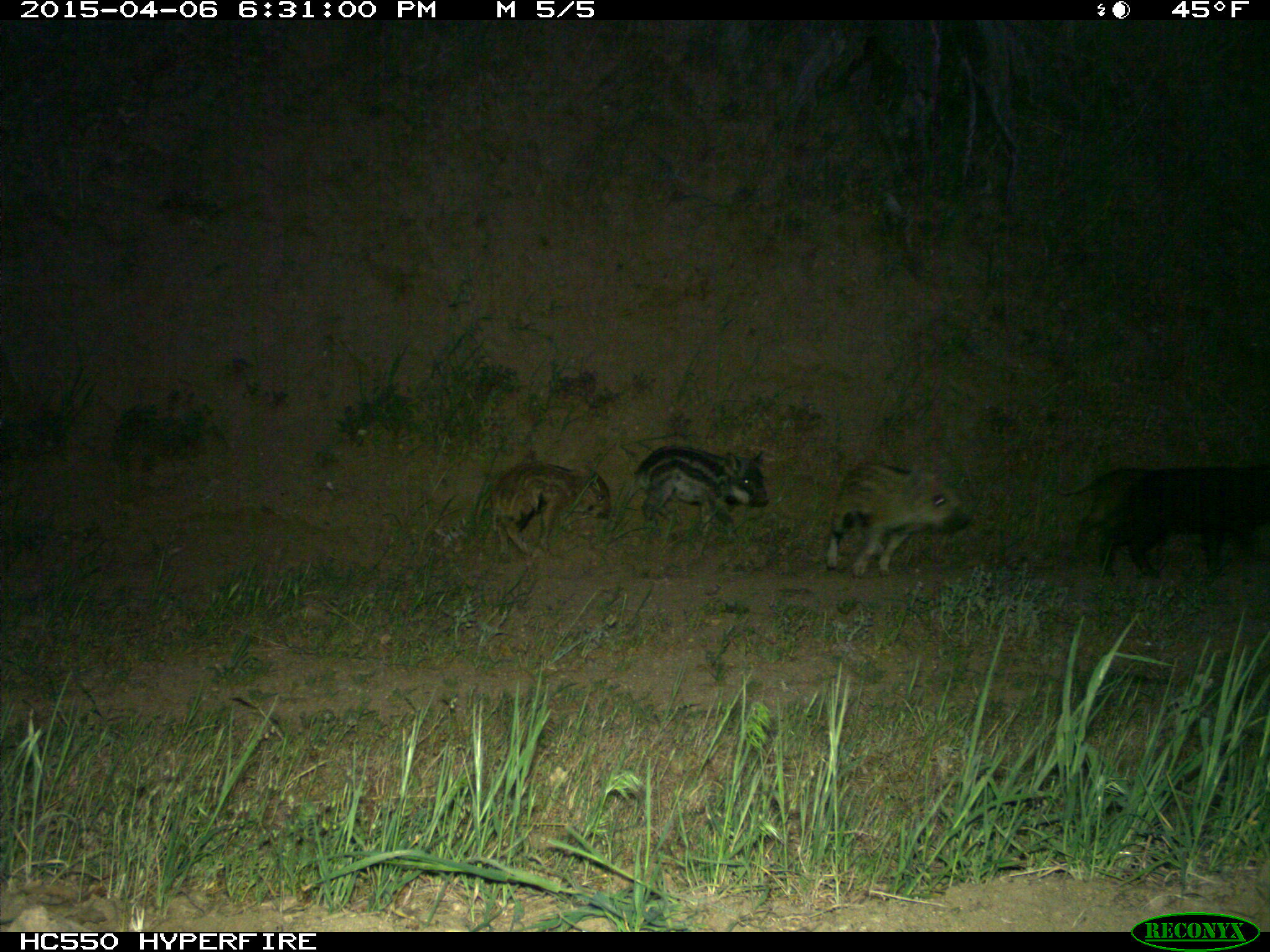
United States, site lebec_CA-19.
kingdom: Animalia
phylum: Chordata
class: Mammalia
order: Artiodactyla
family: Suidae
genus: Sus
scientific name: Sus scrofa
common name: wild boar